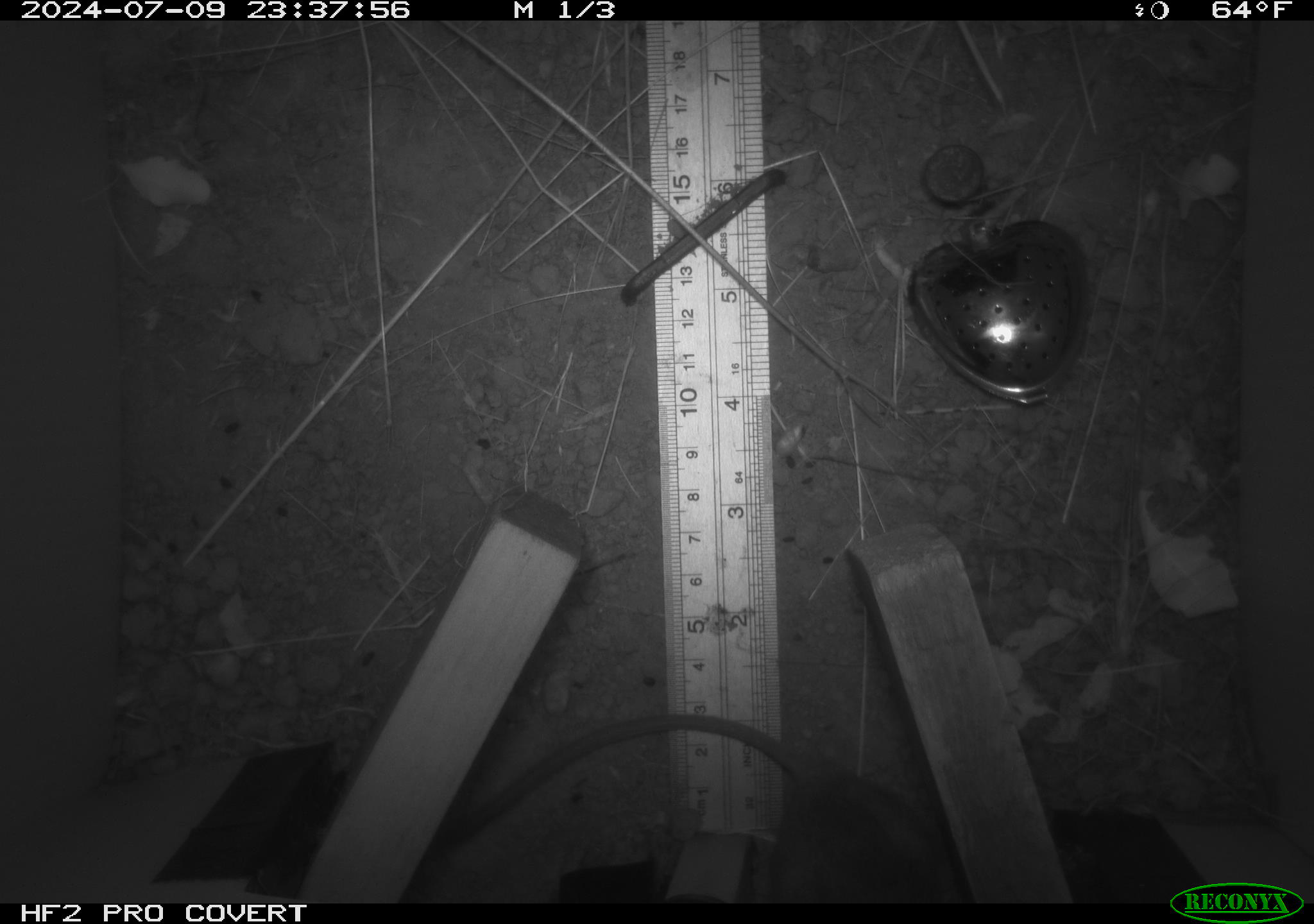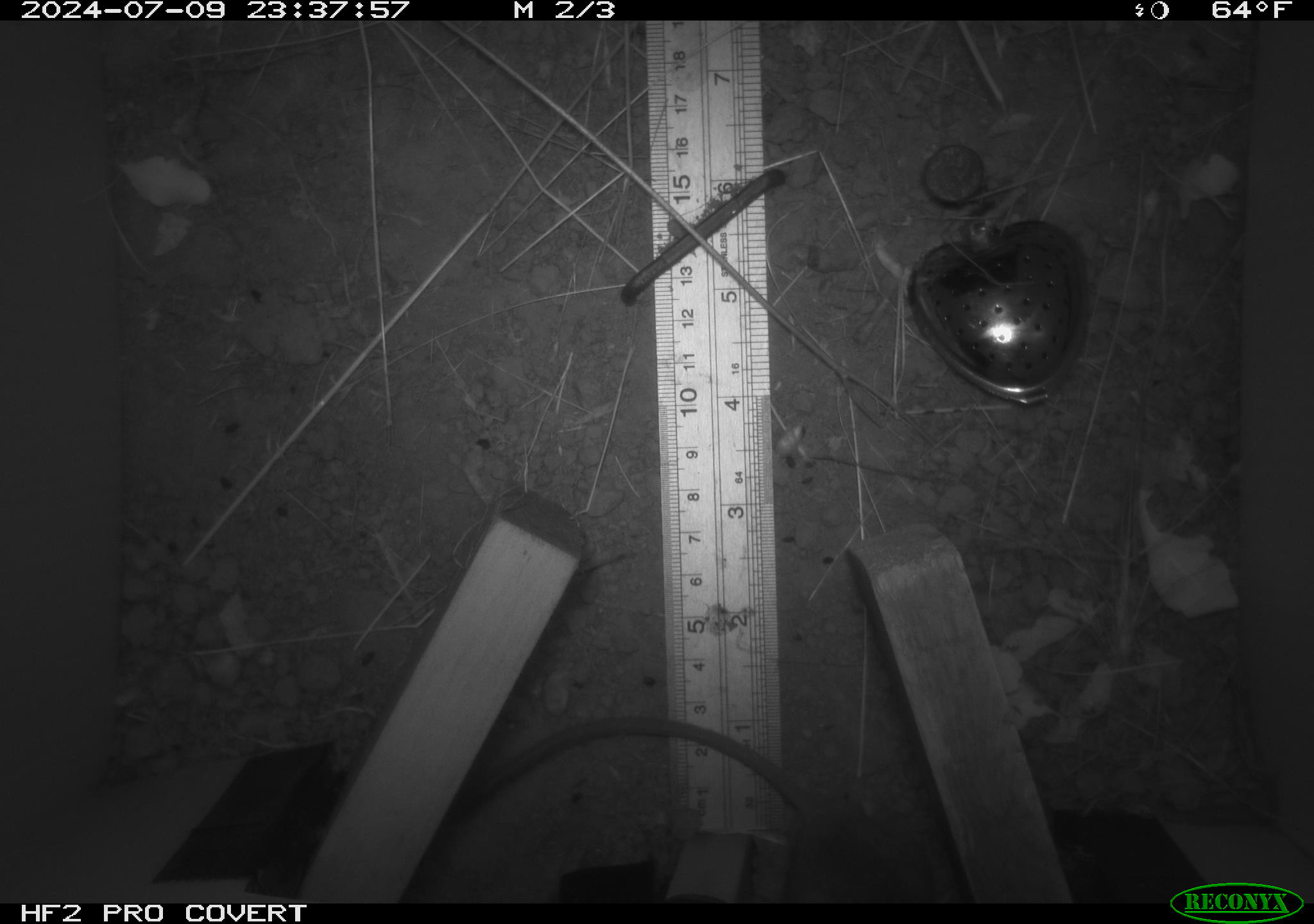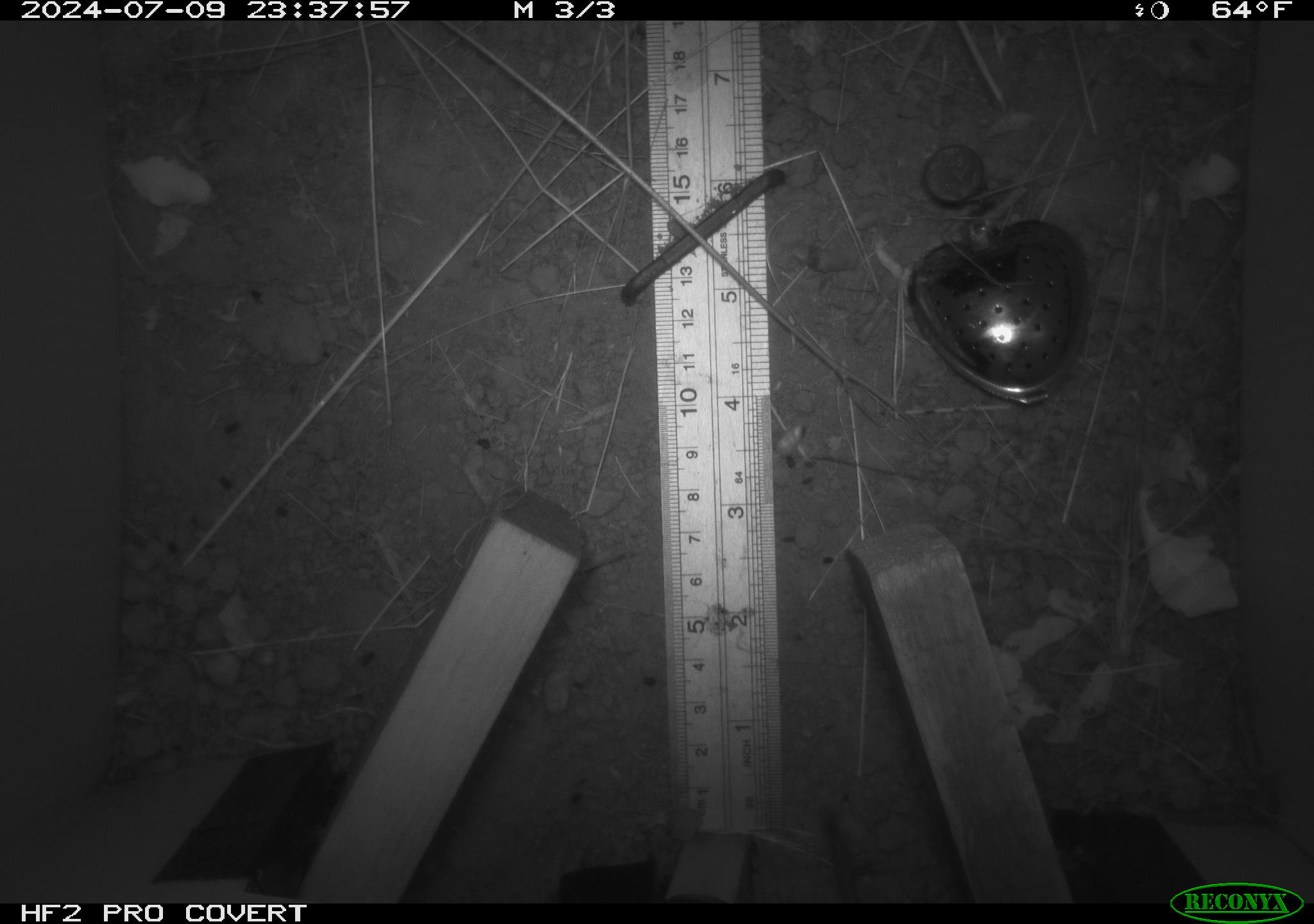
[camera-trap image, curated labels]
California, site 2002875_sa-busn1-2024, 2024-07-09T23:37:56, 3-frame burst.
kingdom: Animalia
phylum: Chordata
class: Mammalia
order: Rodentia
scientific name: Rodentia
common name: rodent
Rodent (Rodentia).